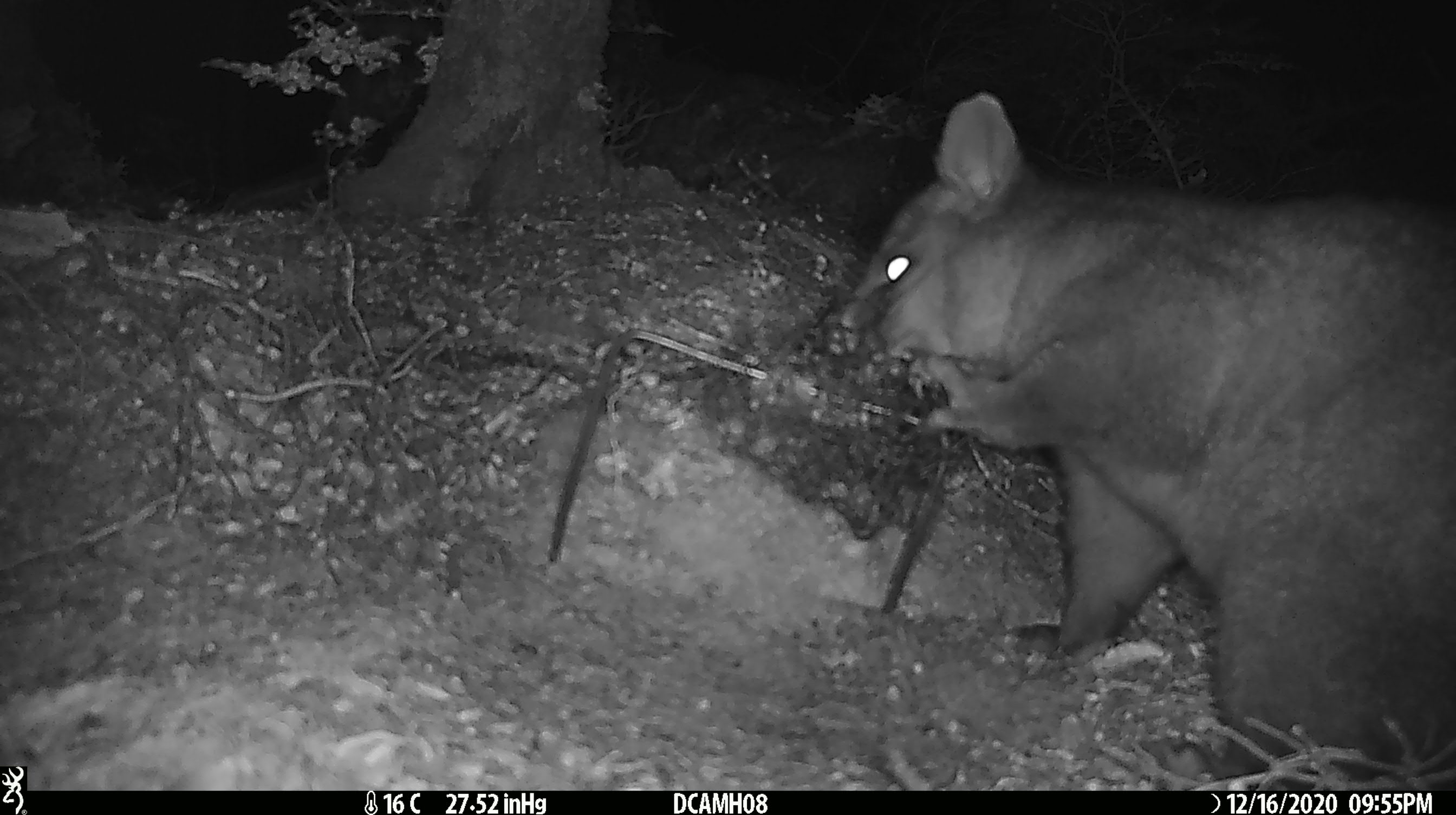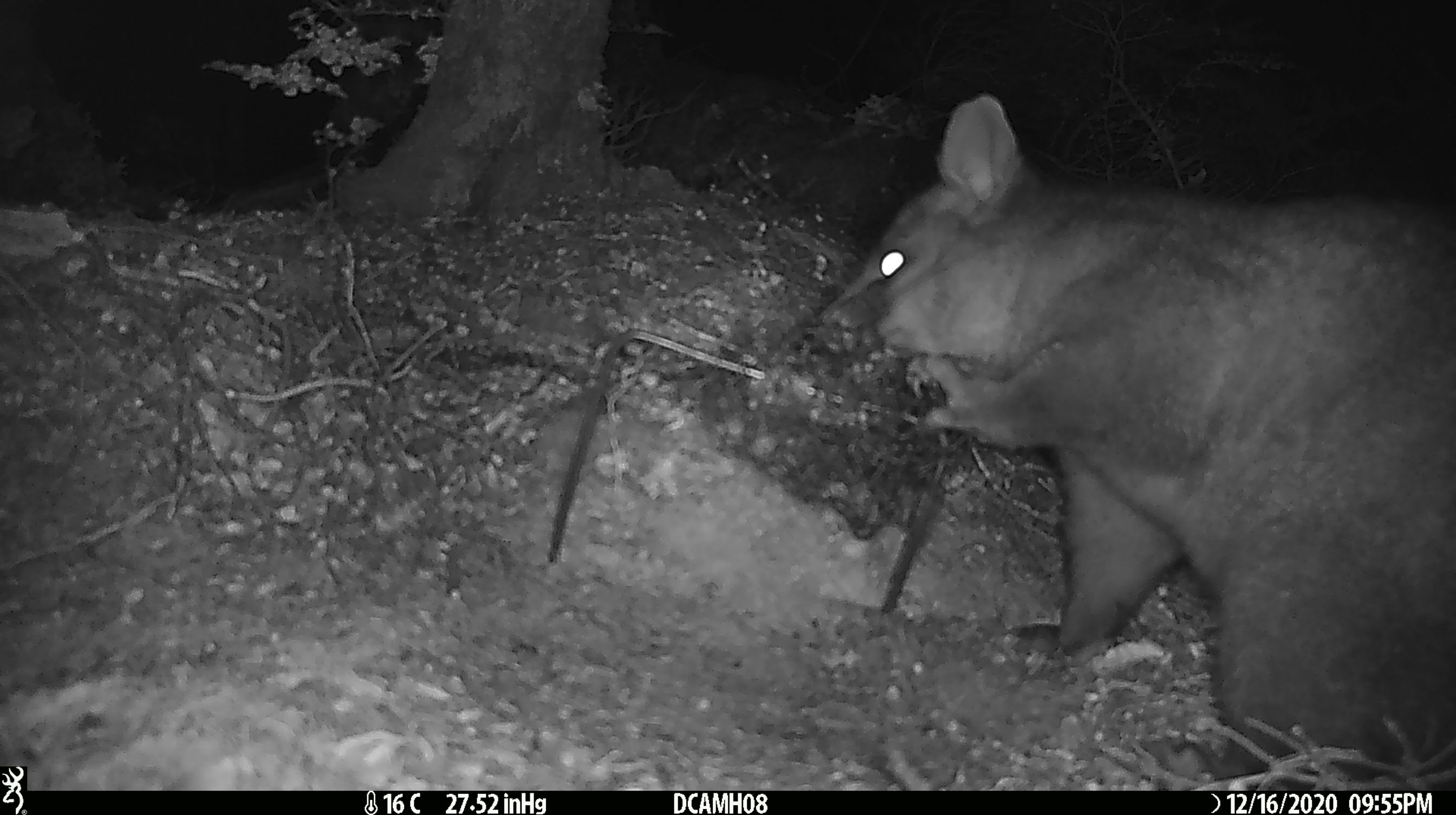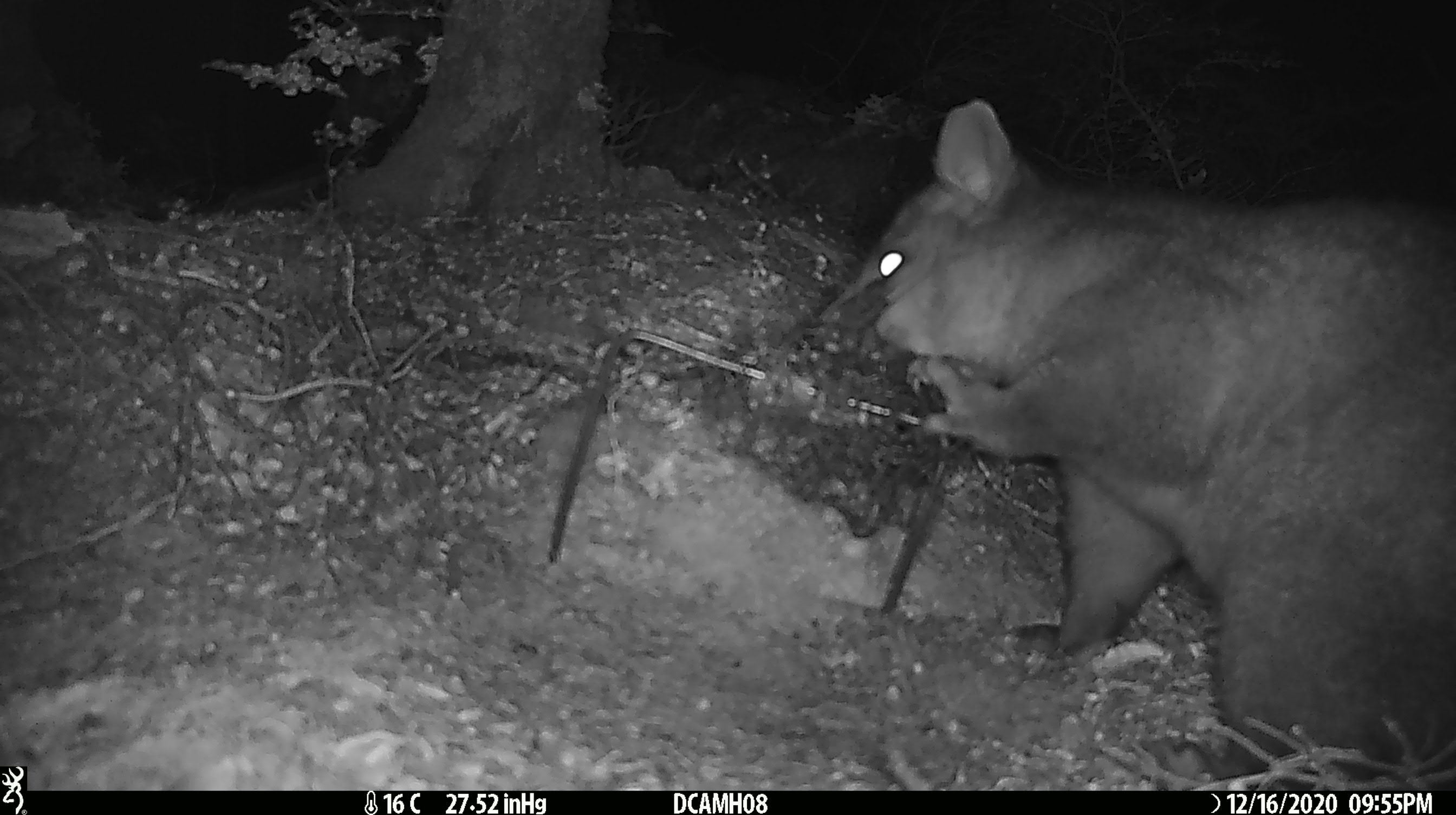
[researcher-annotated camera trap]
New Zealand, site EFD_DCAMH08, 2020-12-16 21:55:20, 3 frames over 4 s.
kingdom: Animalia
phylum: Chordata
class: Mammalia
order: Diprotodontia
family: Phalangeridae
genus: Trichosurus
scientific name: Trichosurus vulpecula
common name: common brushtail possum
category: possum